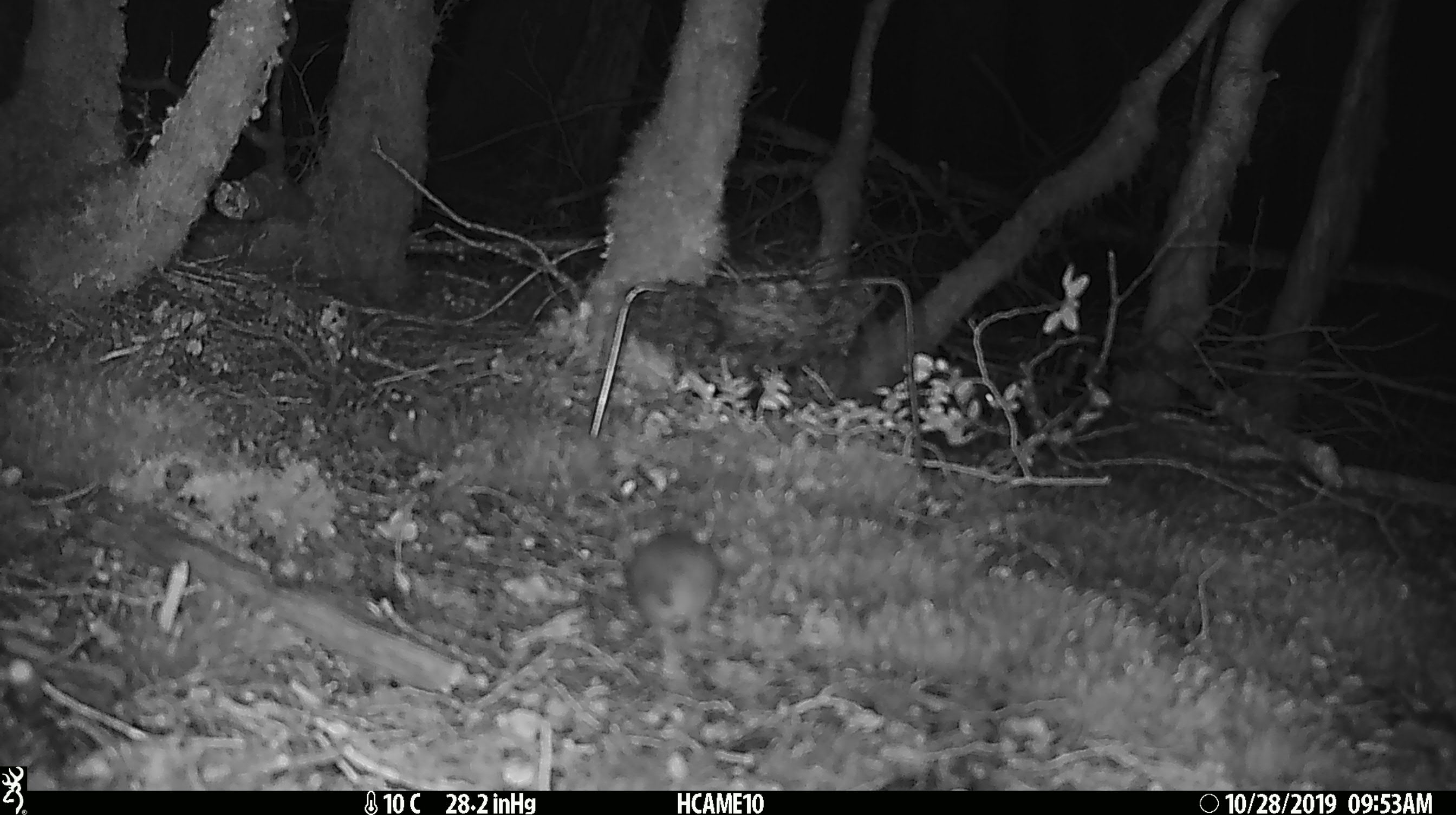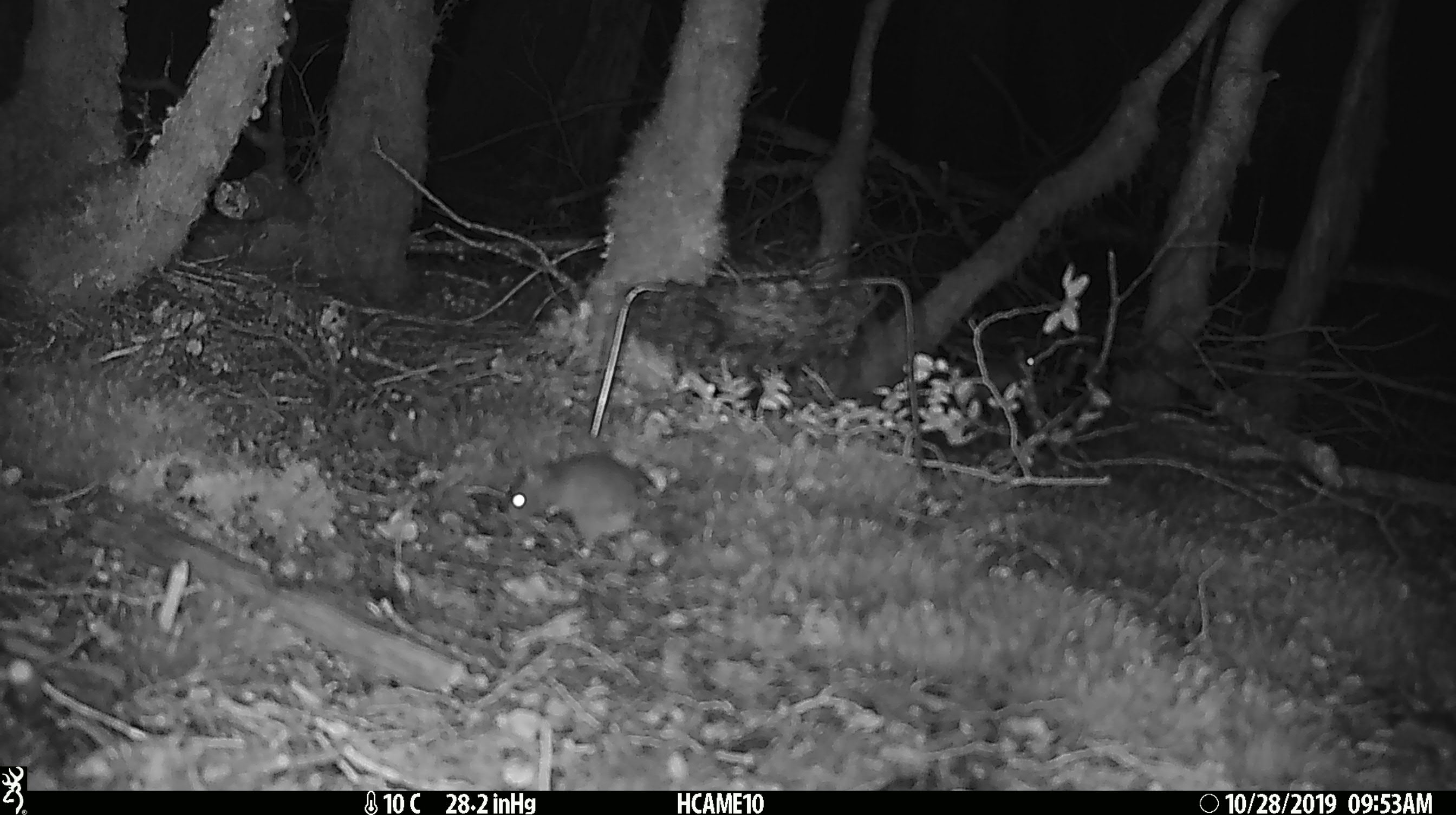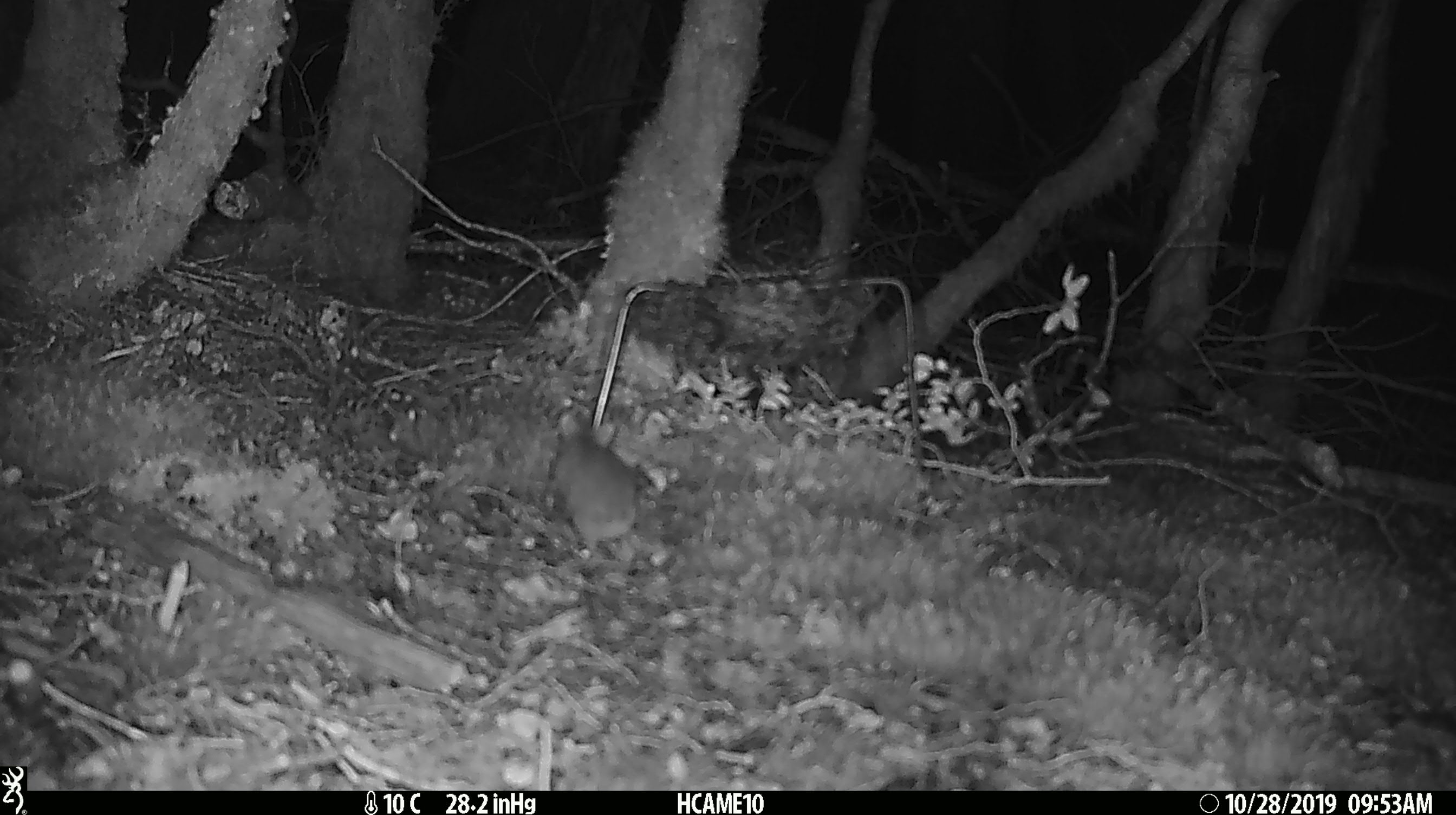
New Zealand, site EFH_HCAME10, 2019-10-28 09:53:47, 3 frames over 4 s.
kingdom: Animalia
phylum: Chordata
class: Mammalia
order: Rodentia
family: Muridae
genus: Mus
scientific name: Mus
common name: mouse